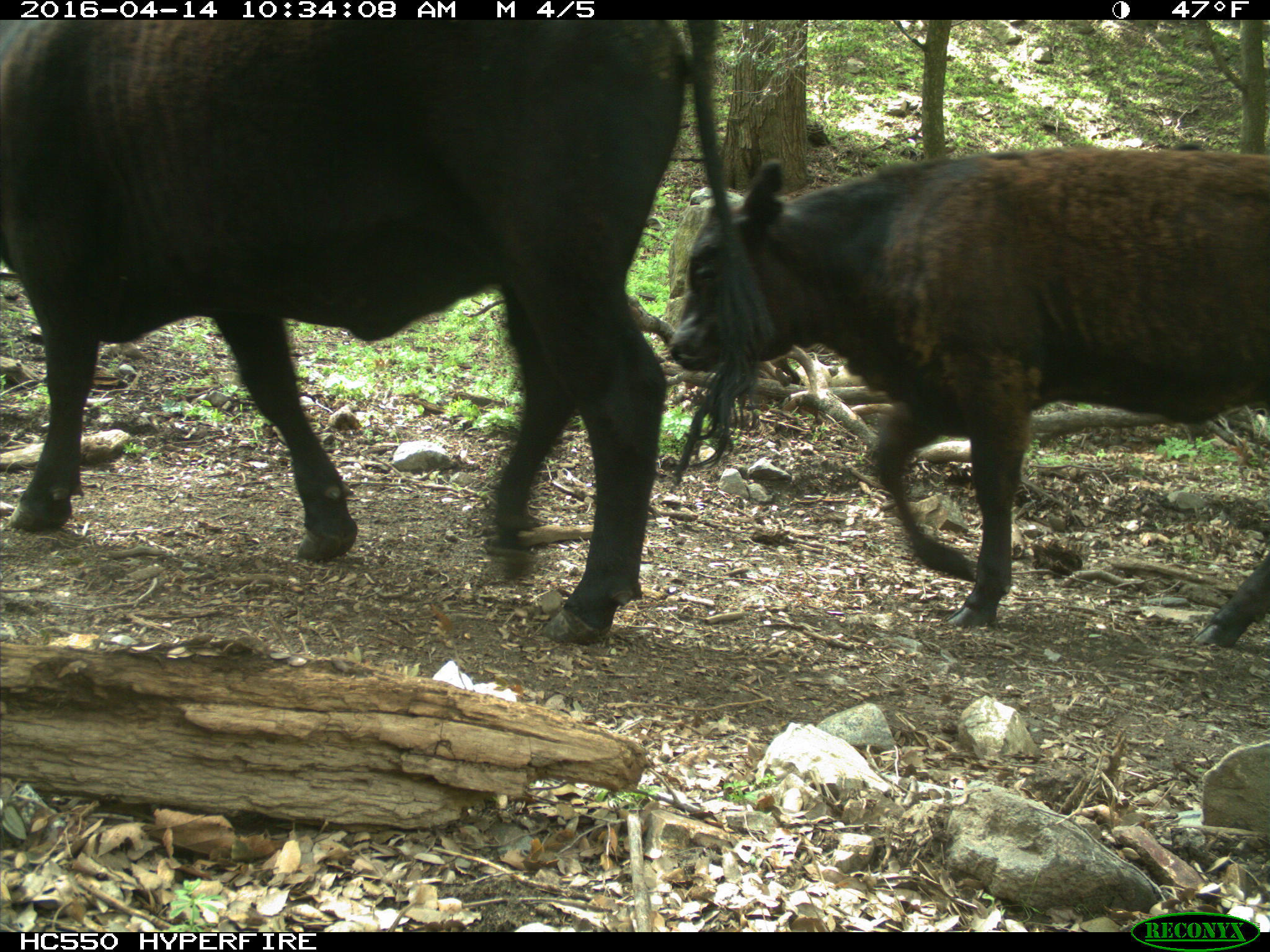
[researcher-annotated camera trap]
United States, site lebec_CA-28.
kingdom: Animalia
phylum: Chordata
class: Mammalia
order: Artiodactyla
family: Bovidae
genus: Bos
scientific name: Bos taurus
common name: domestic cow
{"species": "Bos taurus (domestic cow)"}